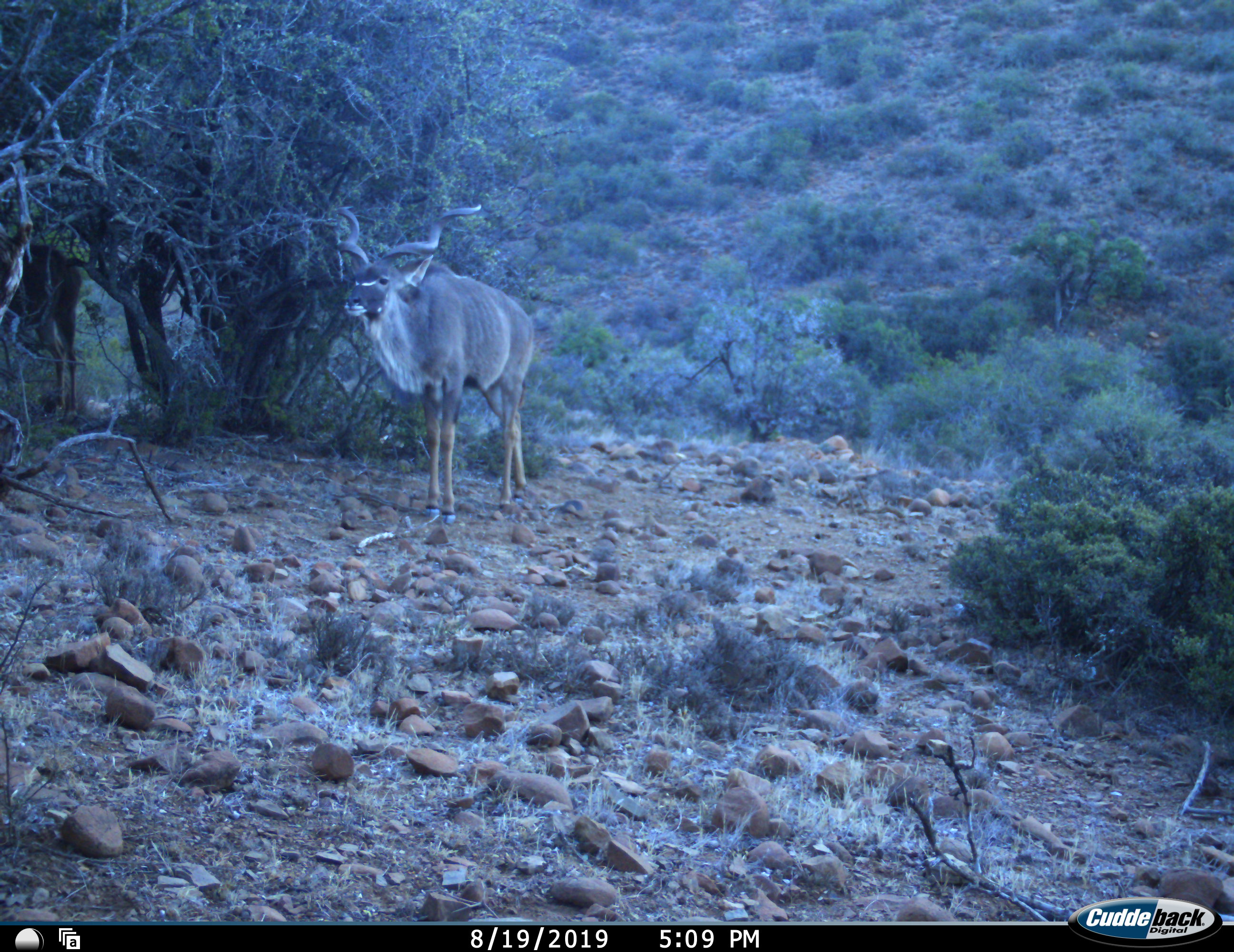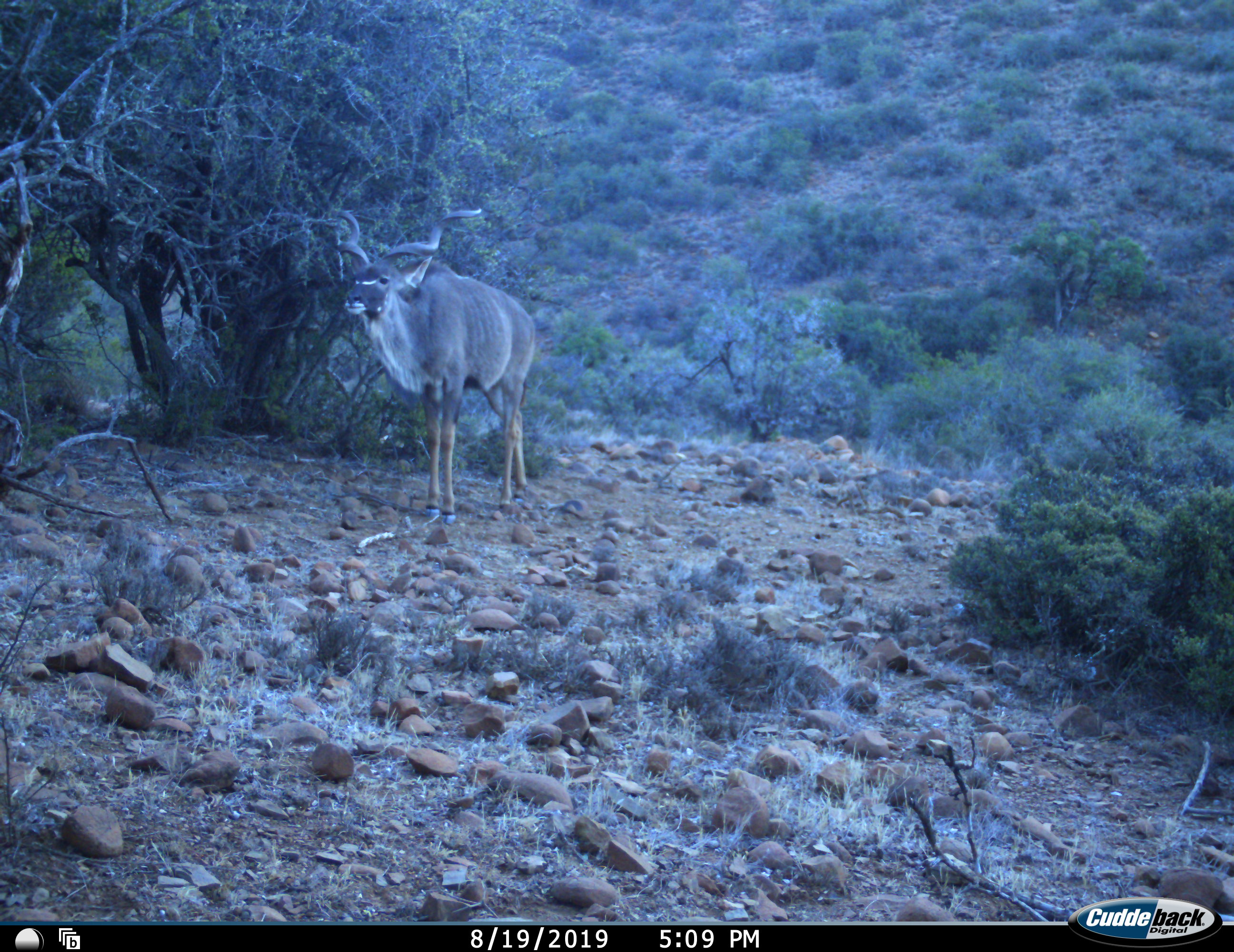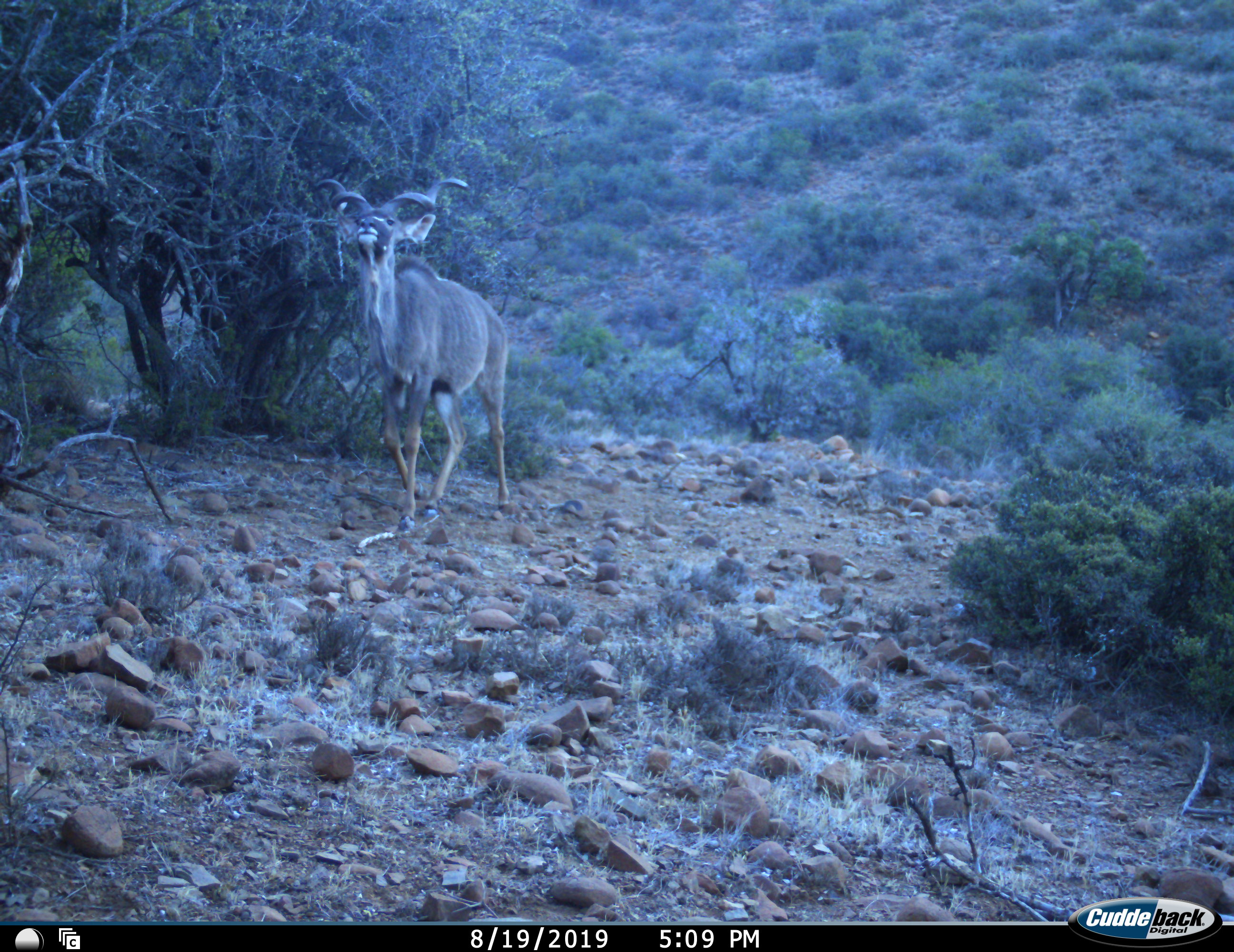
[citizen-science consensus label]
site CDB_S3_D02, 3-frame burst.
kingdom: Animalia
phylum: Chordata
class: Mammalia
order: Artiodactyla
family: Bovidae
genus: Tragelaphus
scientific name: Tragelaphus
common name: kudu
Kudu (Tragelaphus), count 1. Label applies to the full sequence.